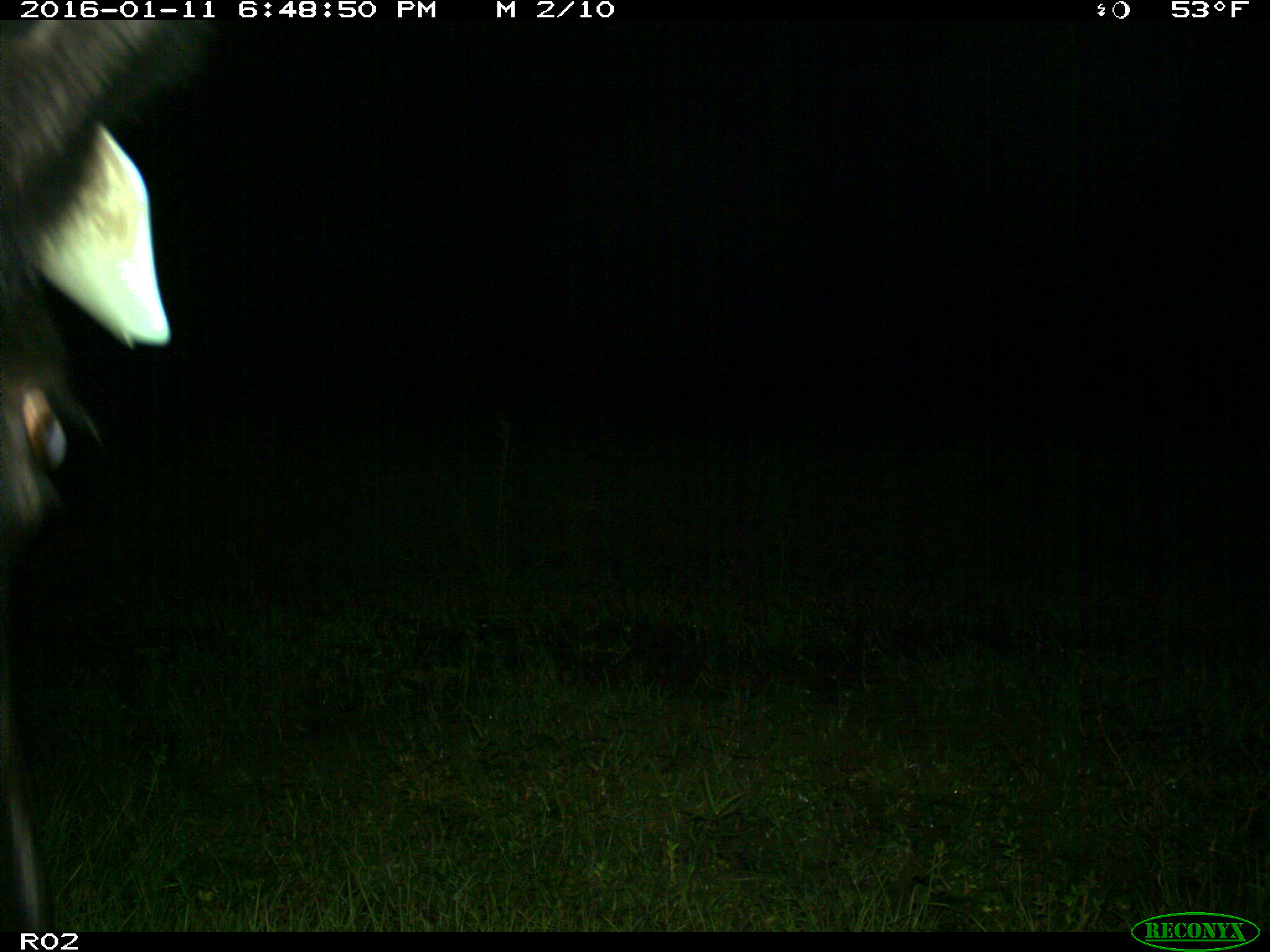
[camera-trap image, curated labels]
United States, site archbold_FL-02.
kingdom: Animalia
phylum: Chordata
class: Mammalia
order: Artiodactyla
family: Bovidae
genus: Bos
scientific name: Bos taurus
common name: domestic cow